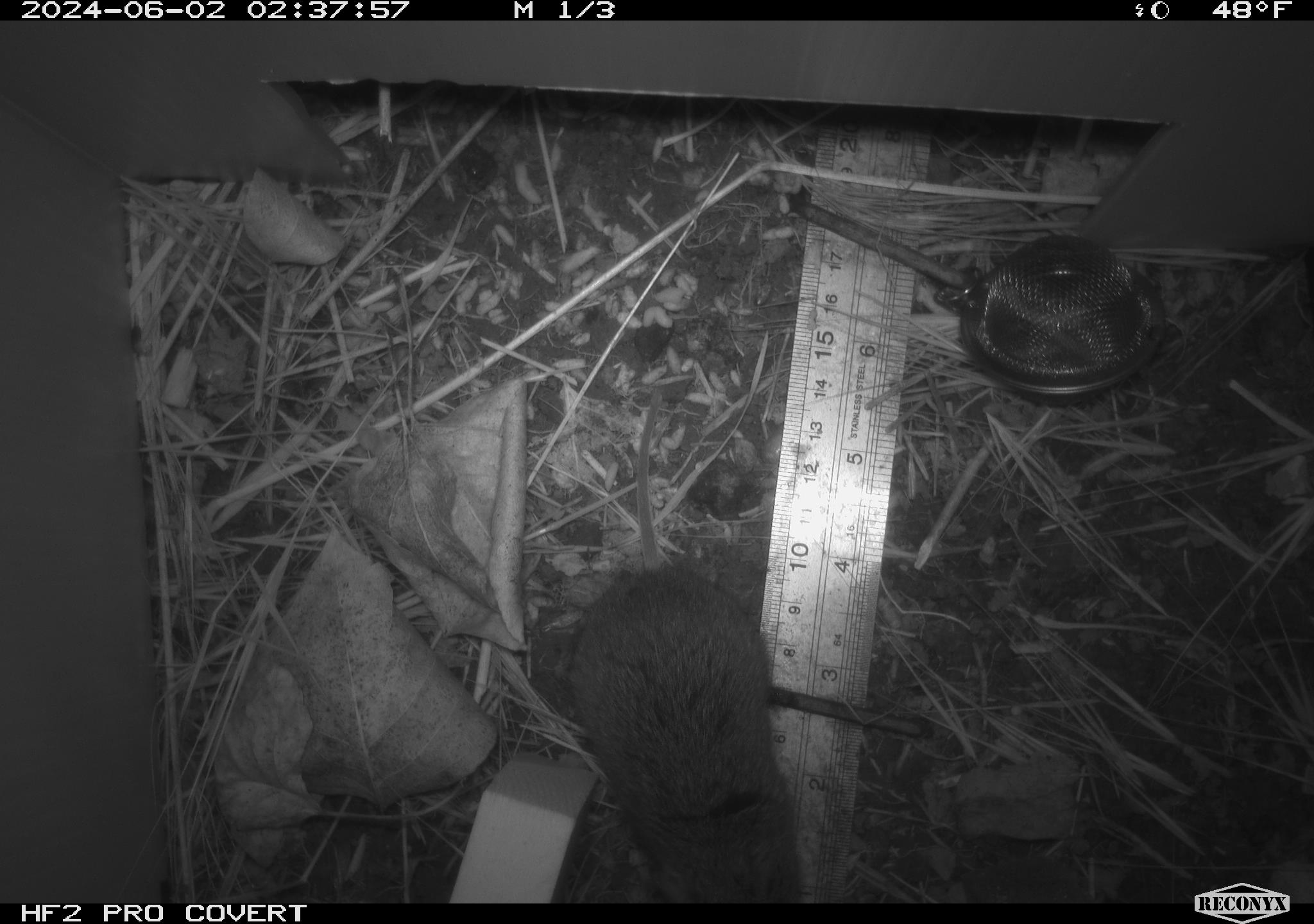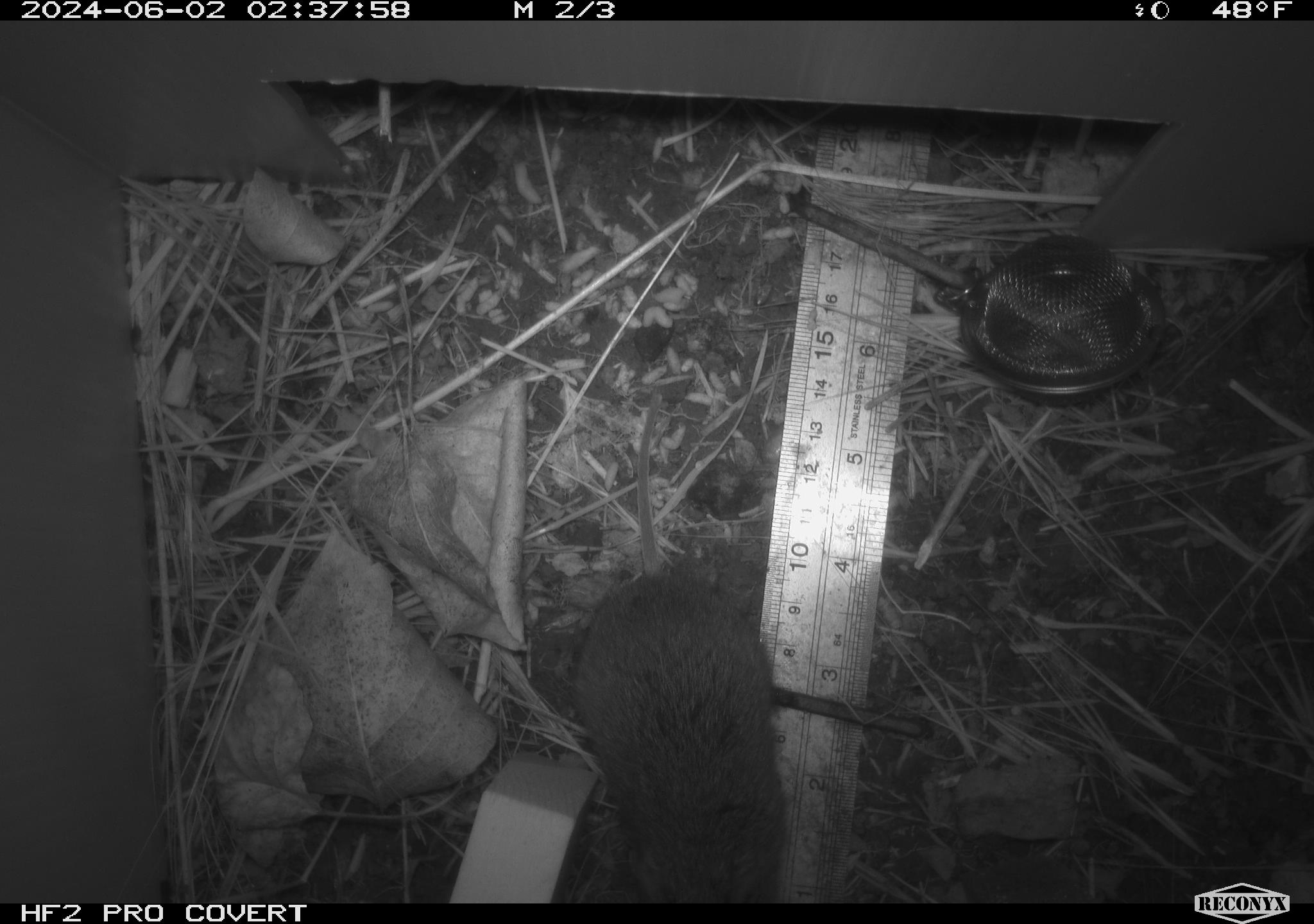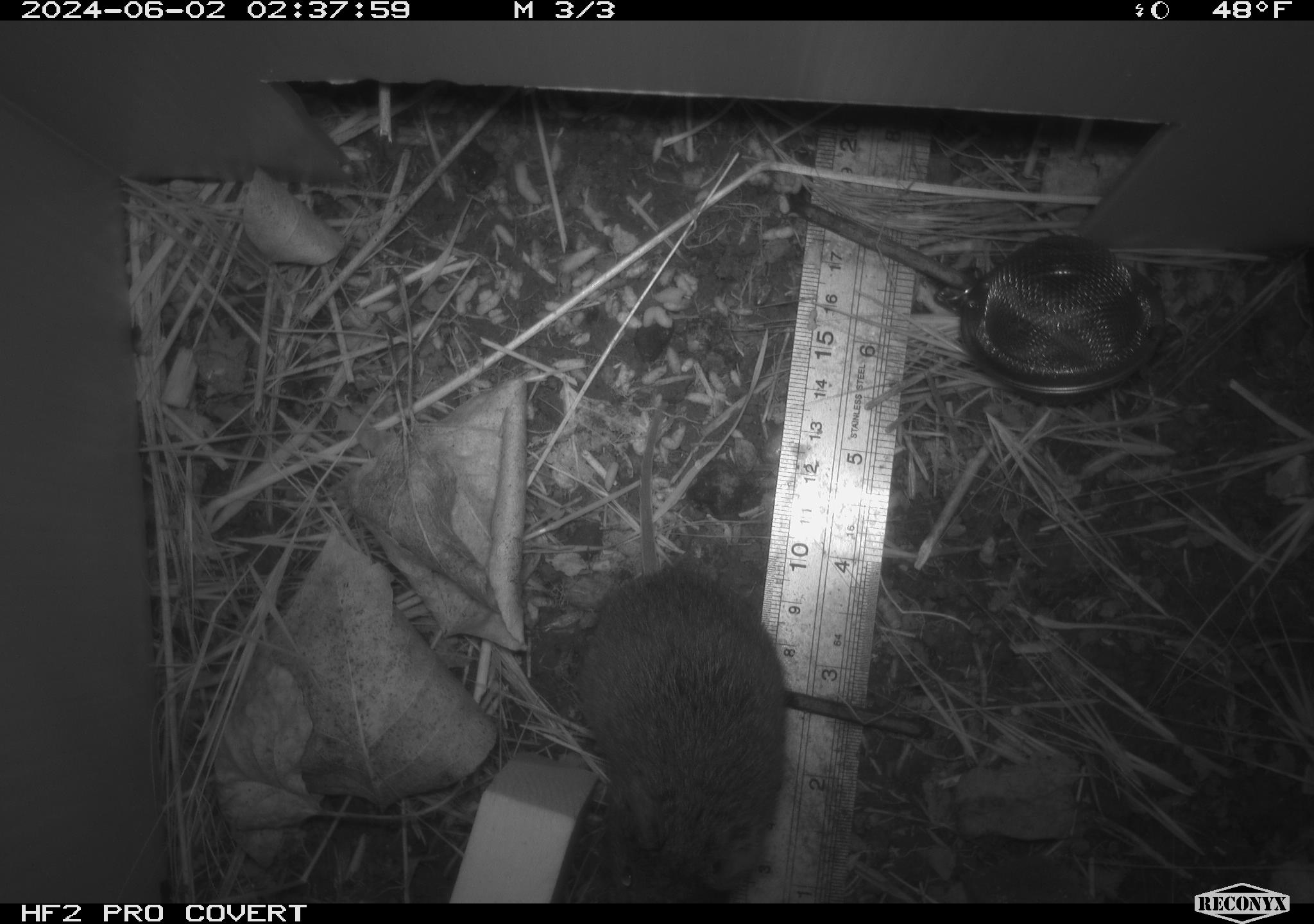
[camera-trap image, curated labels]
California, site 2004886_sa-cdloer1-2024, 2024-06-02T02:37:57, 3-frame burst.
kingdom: Animalia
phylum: Chordata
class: Mammalia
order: Rodentia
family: Cricetidae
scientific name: Arvicolinae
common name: voles, lemmings, and muskrats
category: arvicolinae subfamily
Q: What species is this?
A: Arvicolinae subfamily (voles, lemmings, and muskrats) (Arvicolinae).